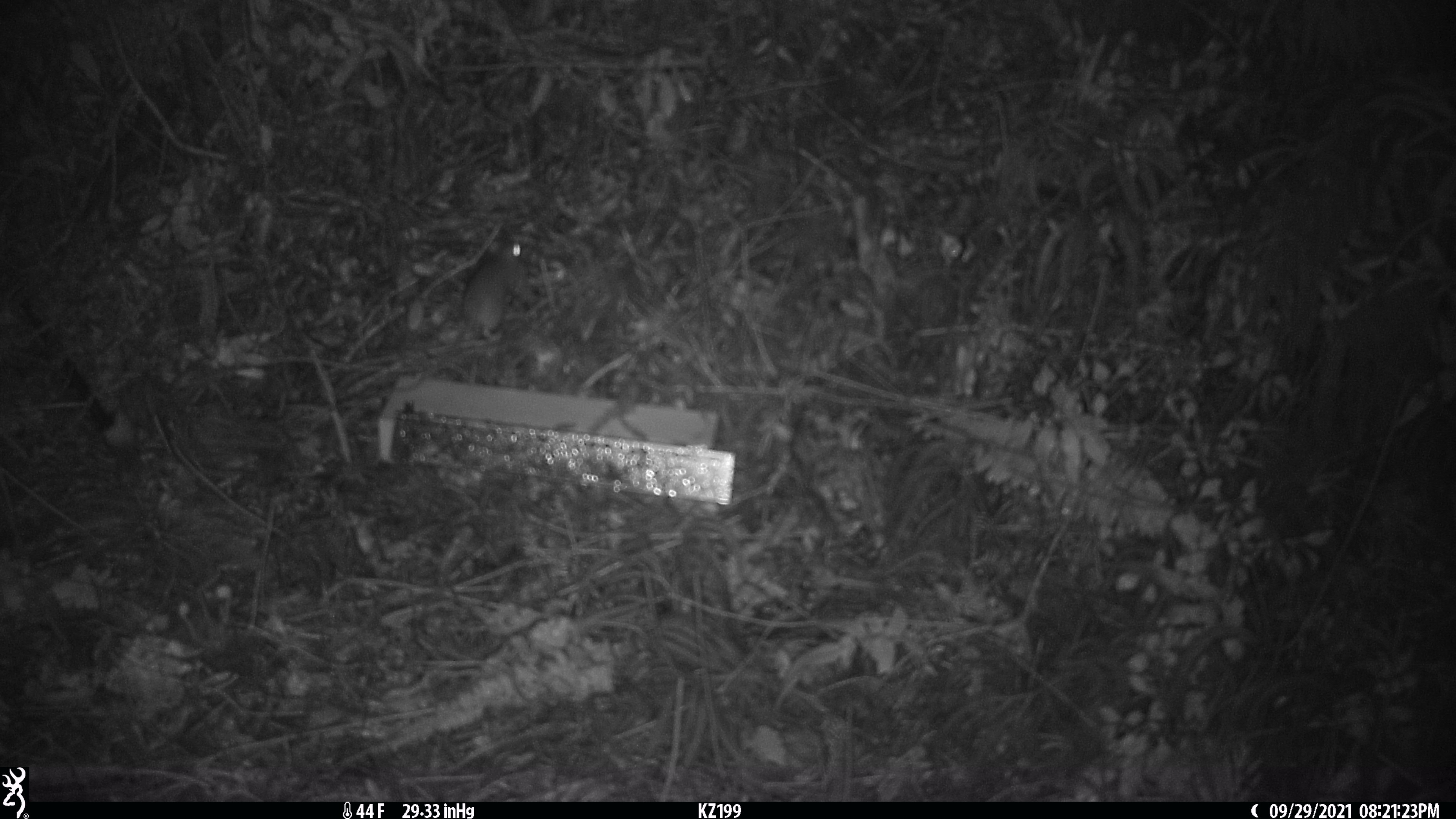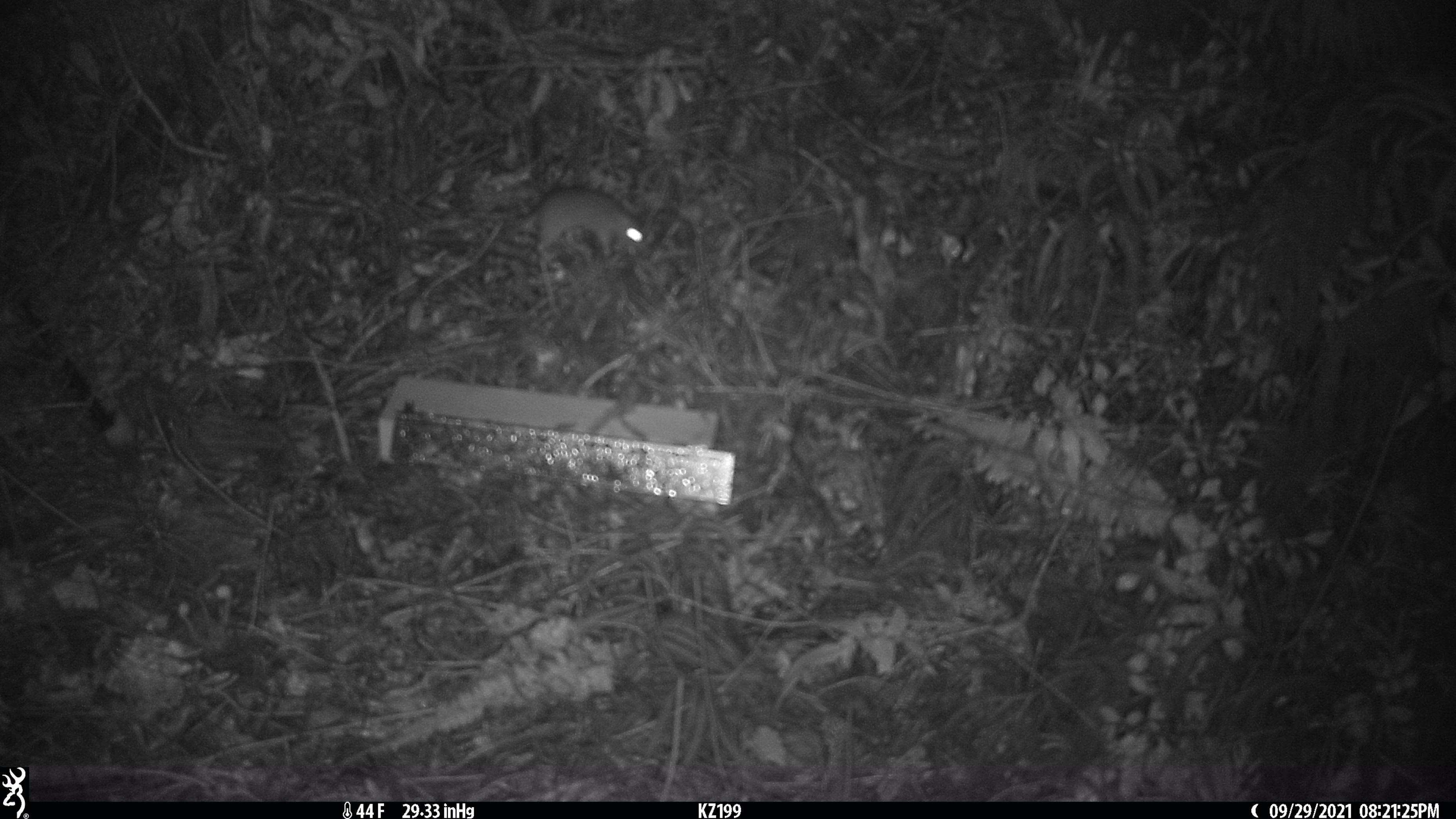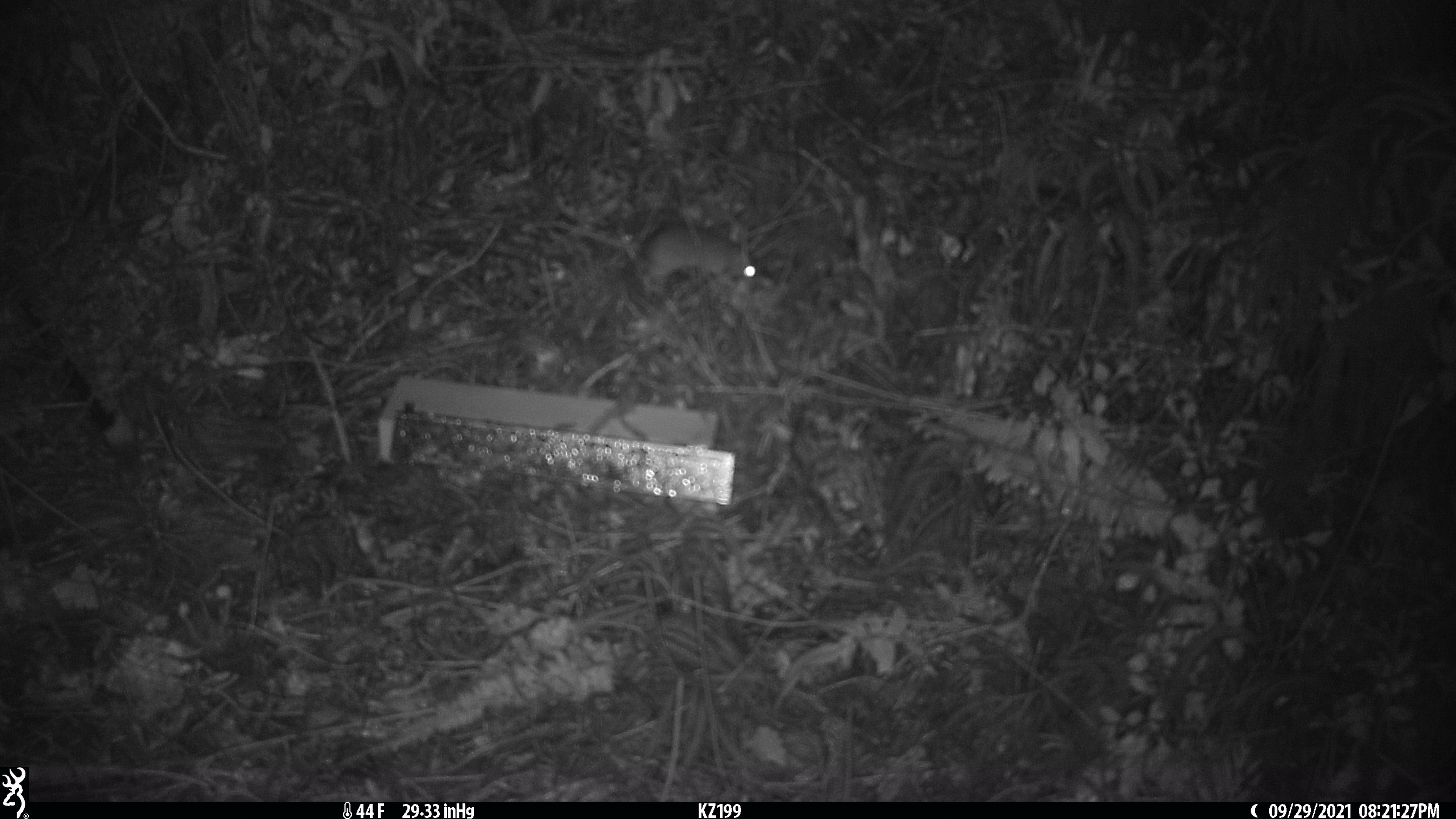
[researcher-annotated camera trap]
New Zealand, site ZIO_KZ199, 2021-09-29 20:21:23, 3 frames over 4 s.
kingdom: Animalia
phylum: Chordata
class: Mammalia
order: Rodentia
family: Muridae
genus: Rattus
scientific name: Rattus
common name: rat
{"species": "rat (Rattus)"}